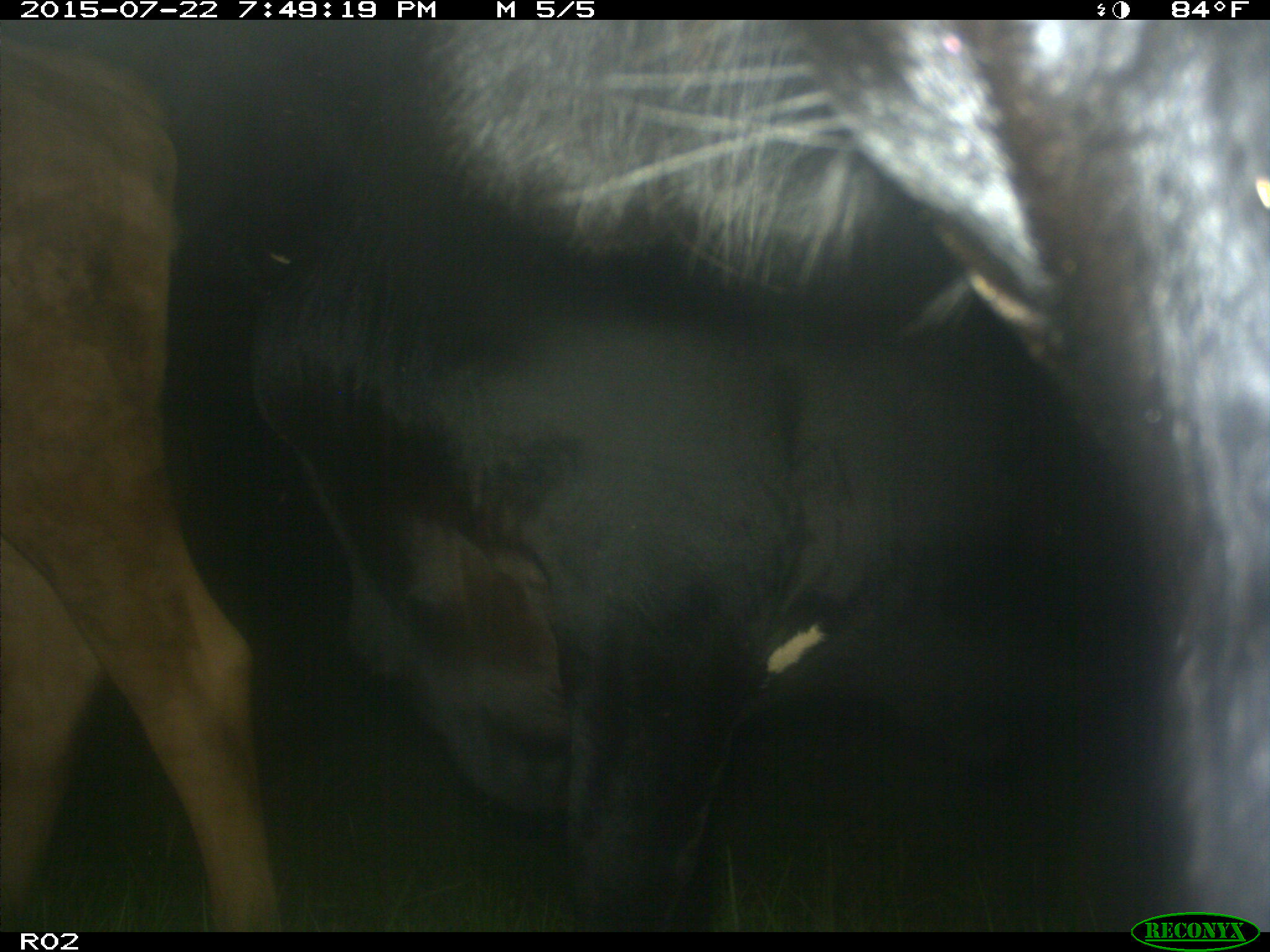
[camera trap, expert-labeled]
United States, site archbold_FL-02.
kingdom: Animalia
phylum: Chordata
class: Mammalia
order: Artiodactyla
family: Bovidae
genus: Bos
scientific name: Bos taurus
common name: domestic cow